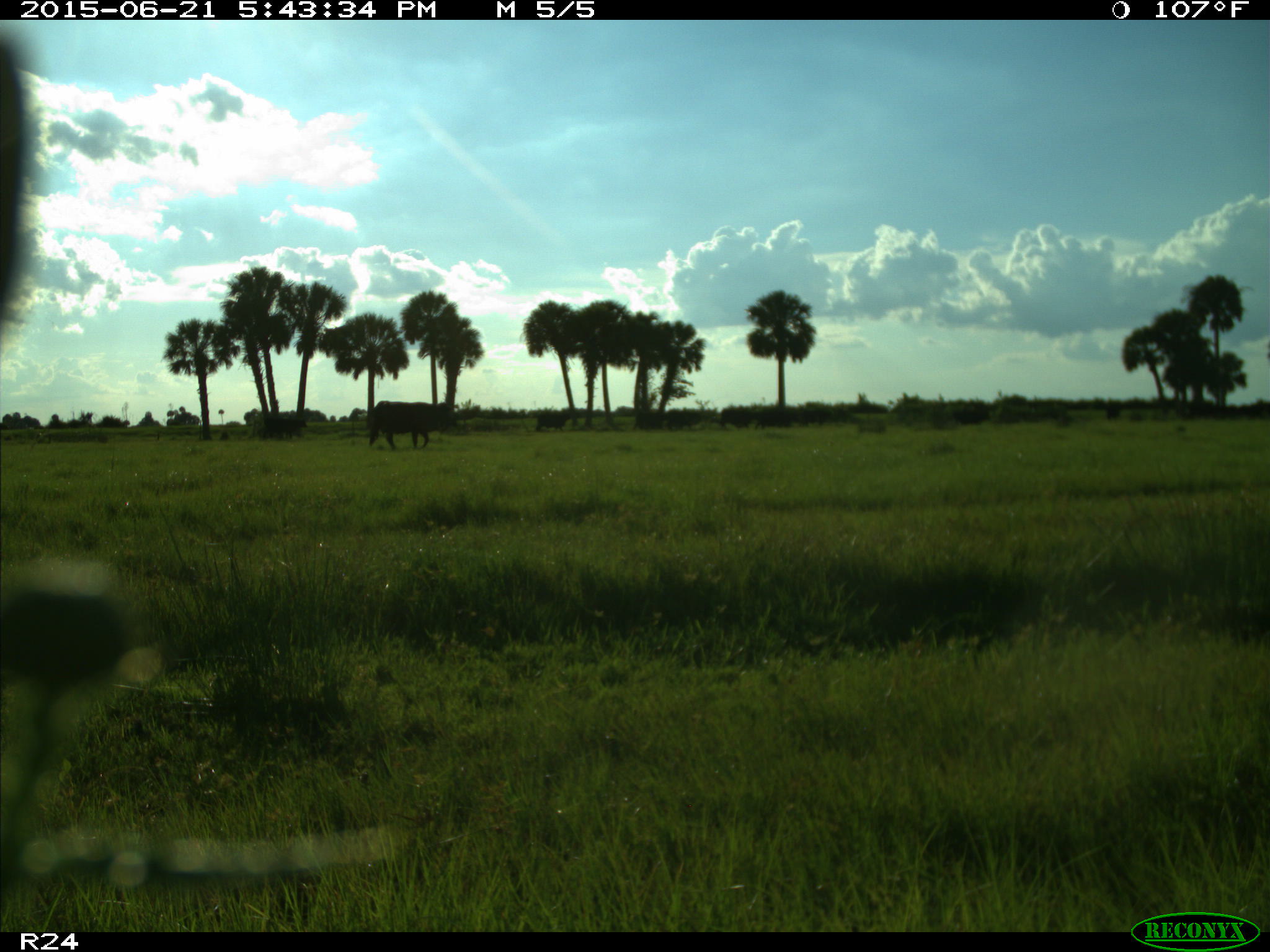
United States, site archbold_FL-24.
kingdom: Animalia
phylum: Chordata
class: Mammalia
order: Artiodactyla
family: Bovidae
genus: Bos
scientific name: Bos taurus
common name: domestic cow